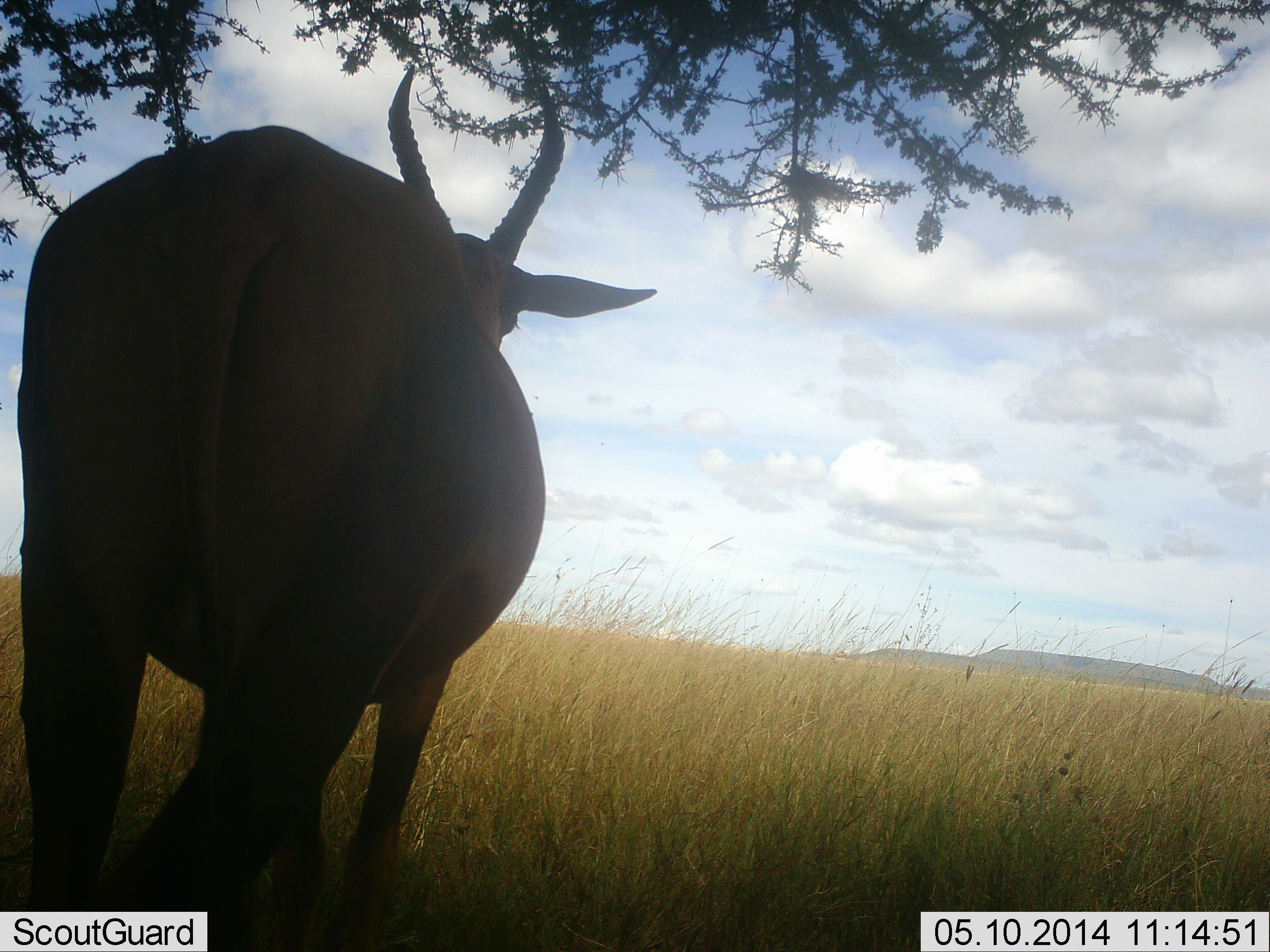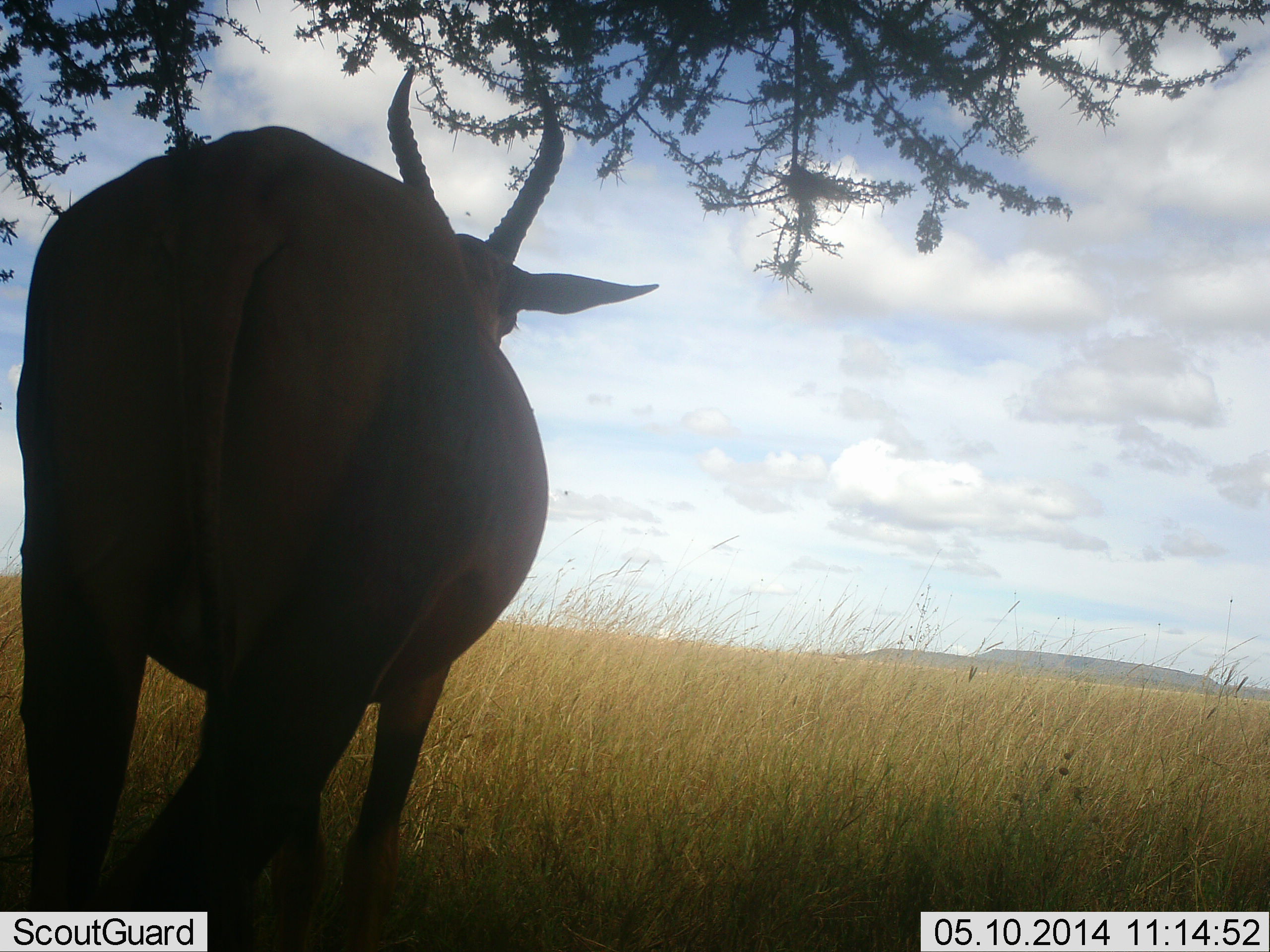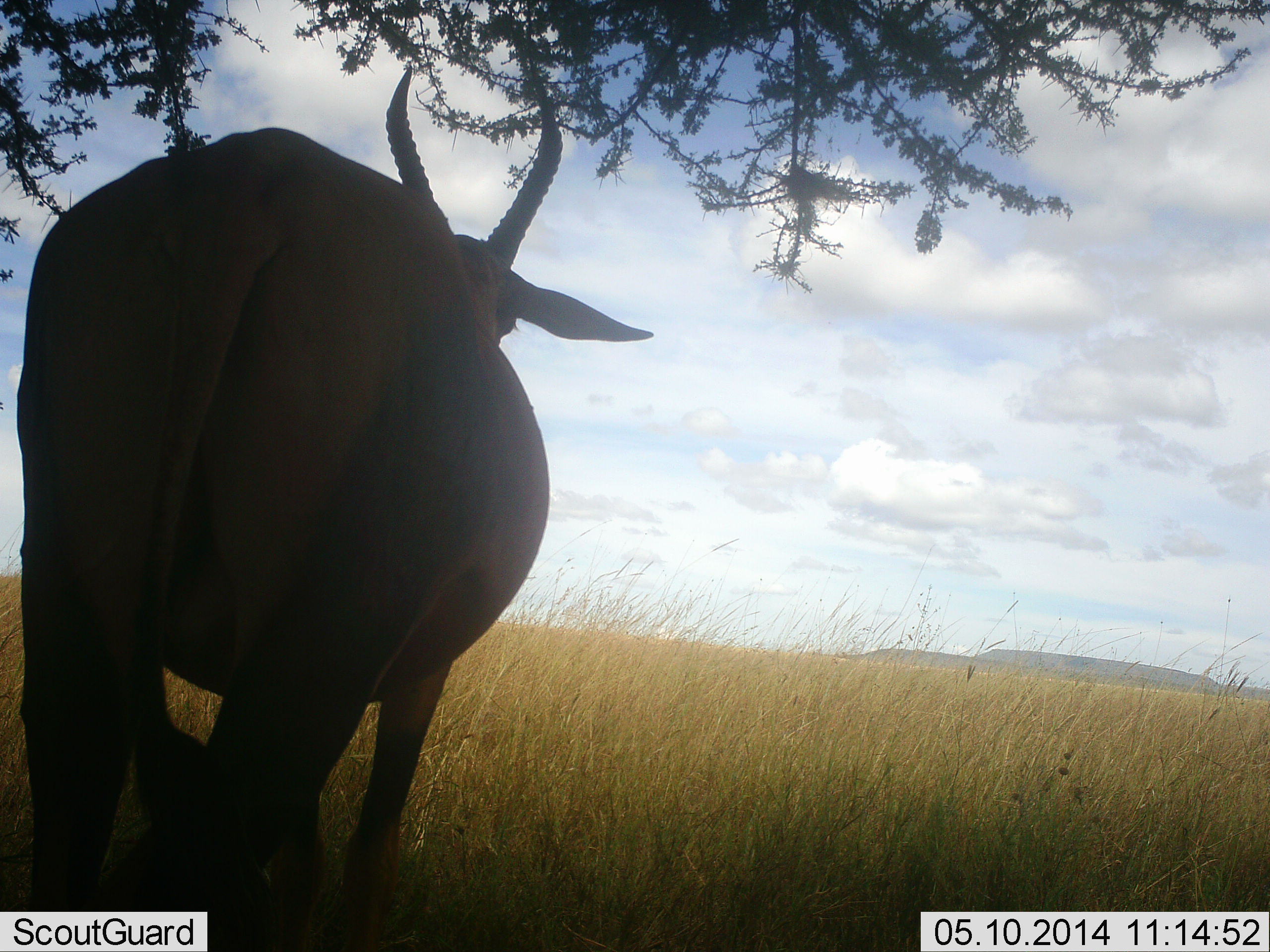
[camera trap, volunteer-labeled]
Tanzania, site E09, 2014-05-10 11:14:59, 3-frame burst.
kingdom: Animalia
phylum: Chordata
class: Mammalia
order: Artiodactyla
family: Bovidae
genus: Damaliscus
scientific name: Damaliscus lunatus jimela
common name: topi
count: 1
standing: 100%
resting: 0%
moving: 0%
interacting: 0%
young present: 0%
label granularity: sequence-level